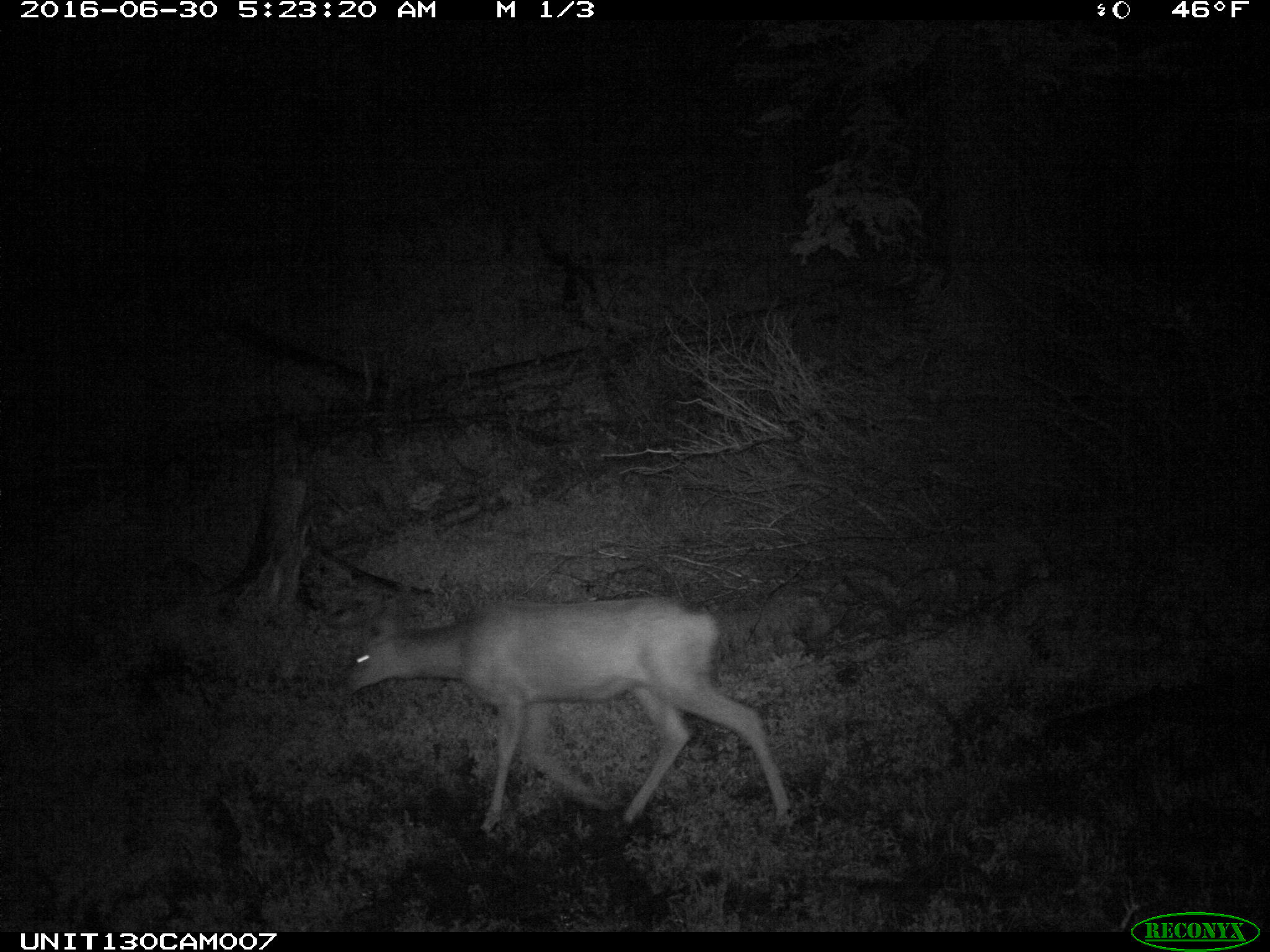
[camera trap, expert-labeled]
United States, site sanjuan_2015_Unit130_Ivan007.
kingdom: Animalia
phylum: Chordata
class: Mammalia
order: Artiodactyla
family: Cervidae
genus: Odocoileus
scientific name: Odocoileus hemionus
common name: mule deer